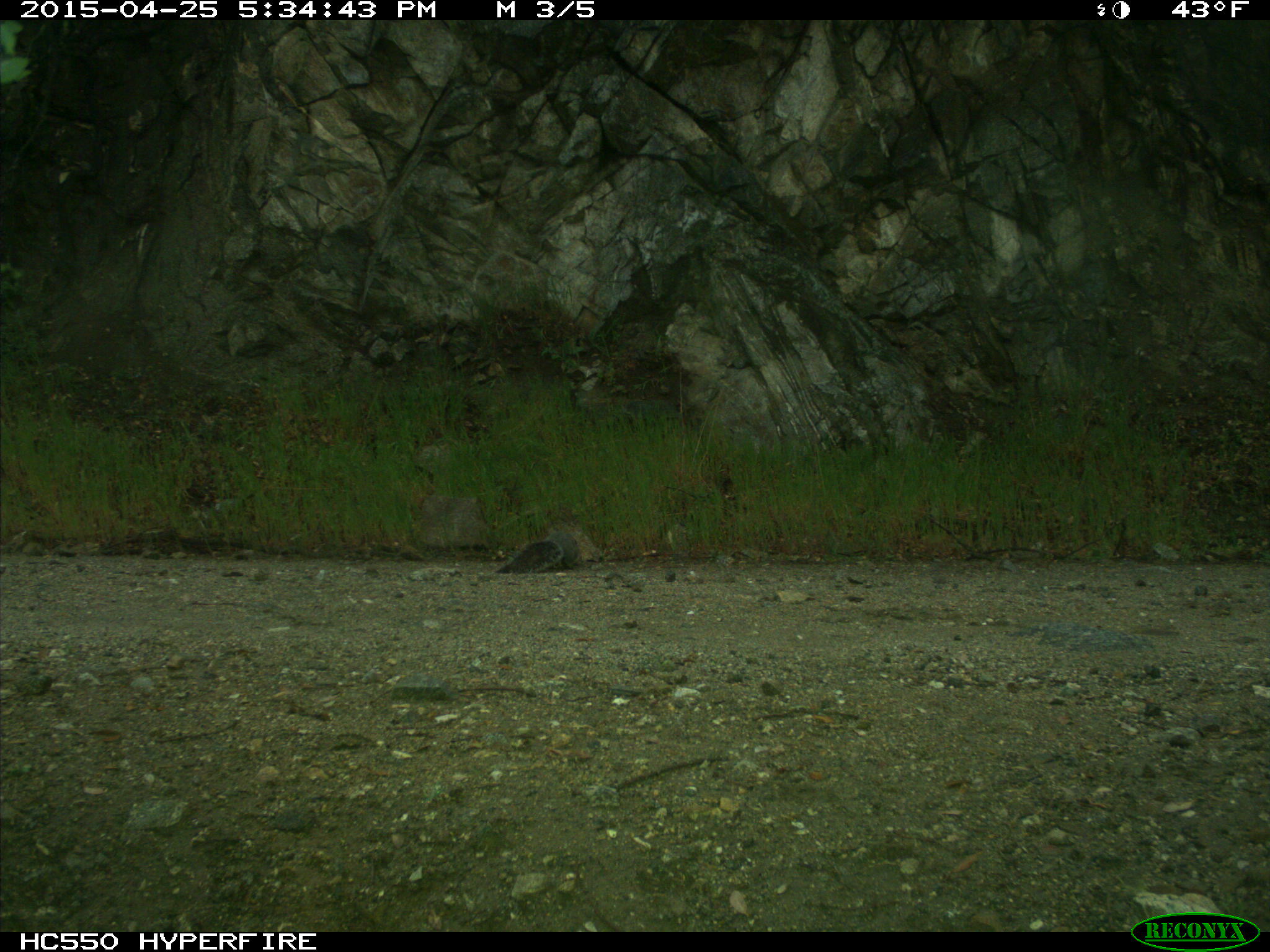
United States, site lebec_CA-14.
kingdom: Animalia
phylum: Chordata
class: Mammalia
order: Rodentia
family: Sciuridae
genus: Sciurus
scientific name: Sciurus carolinensis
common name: eastern gray squirrel